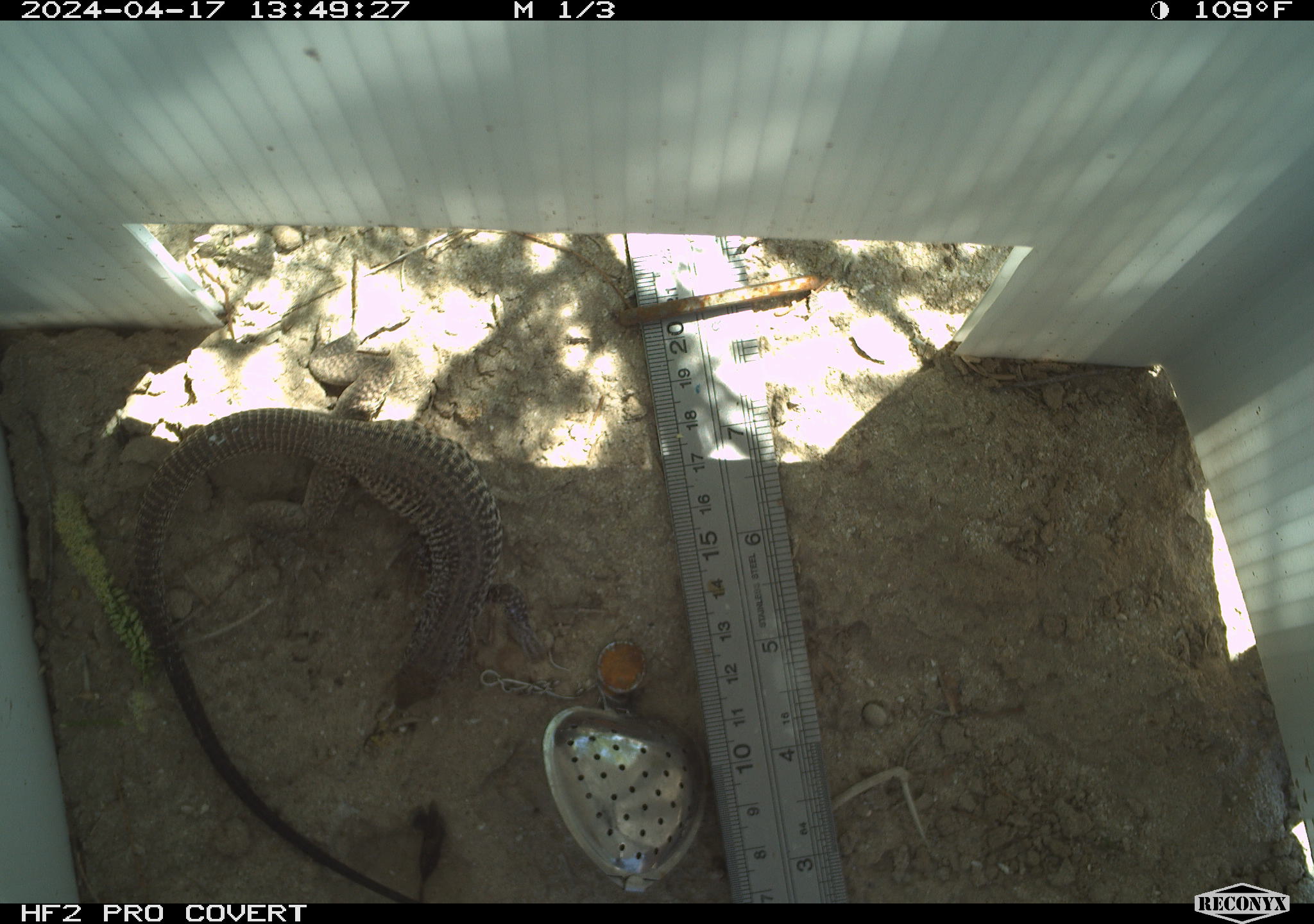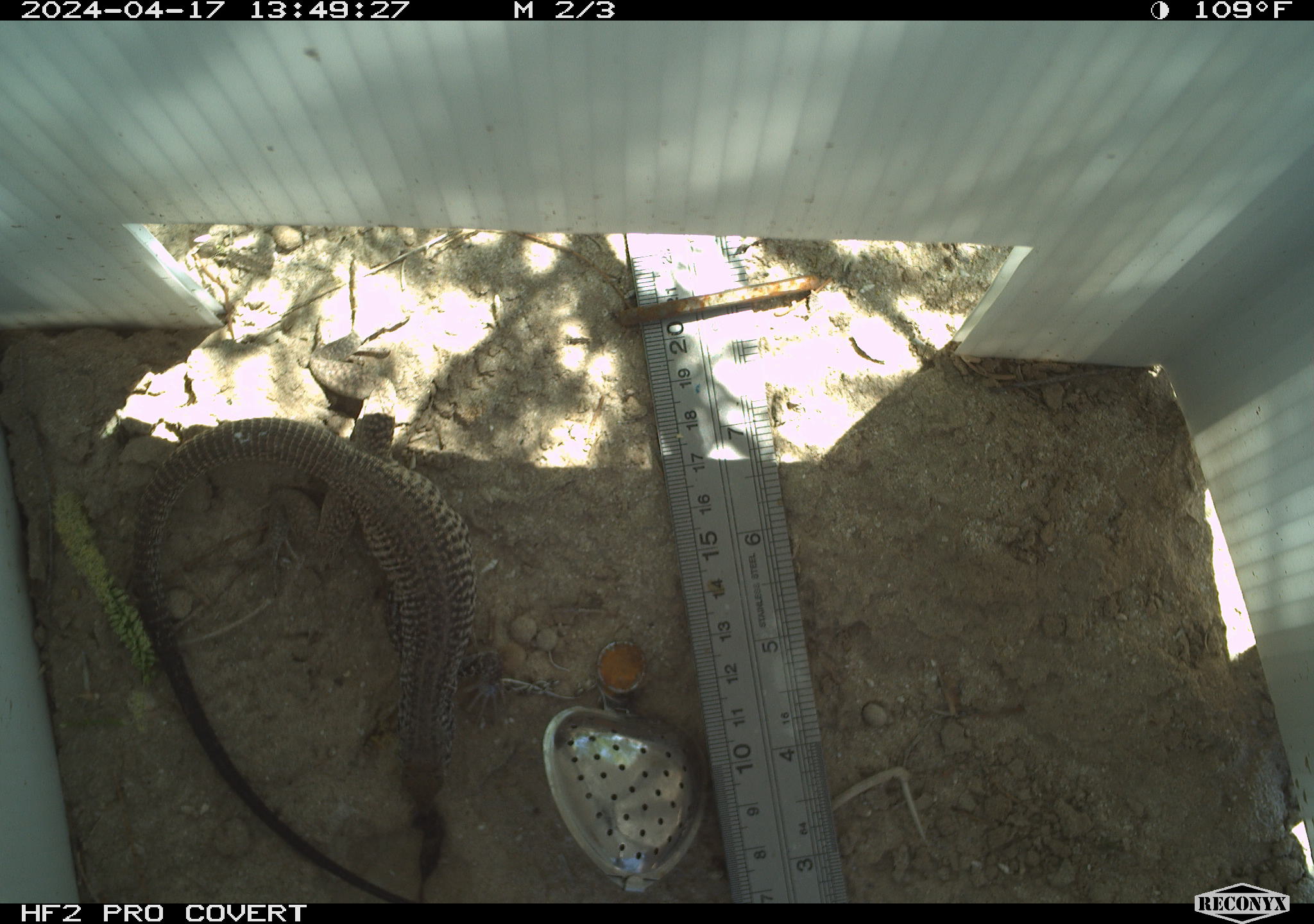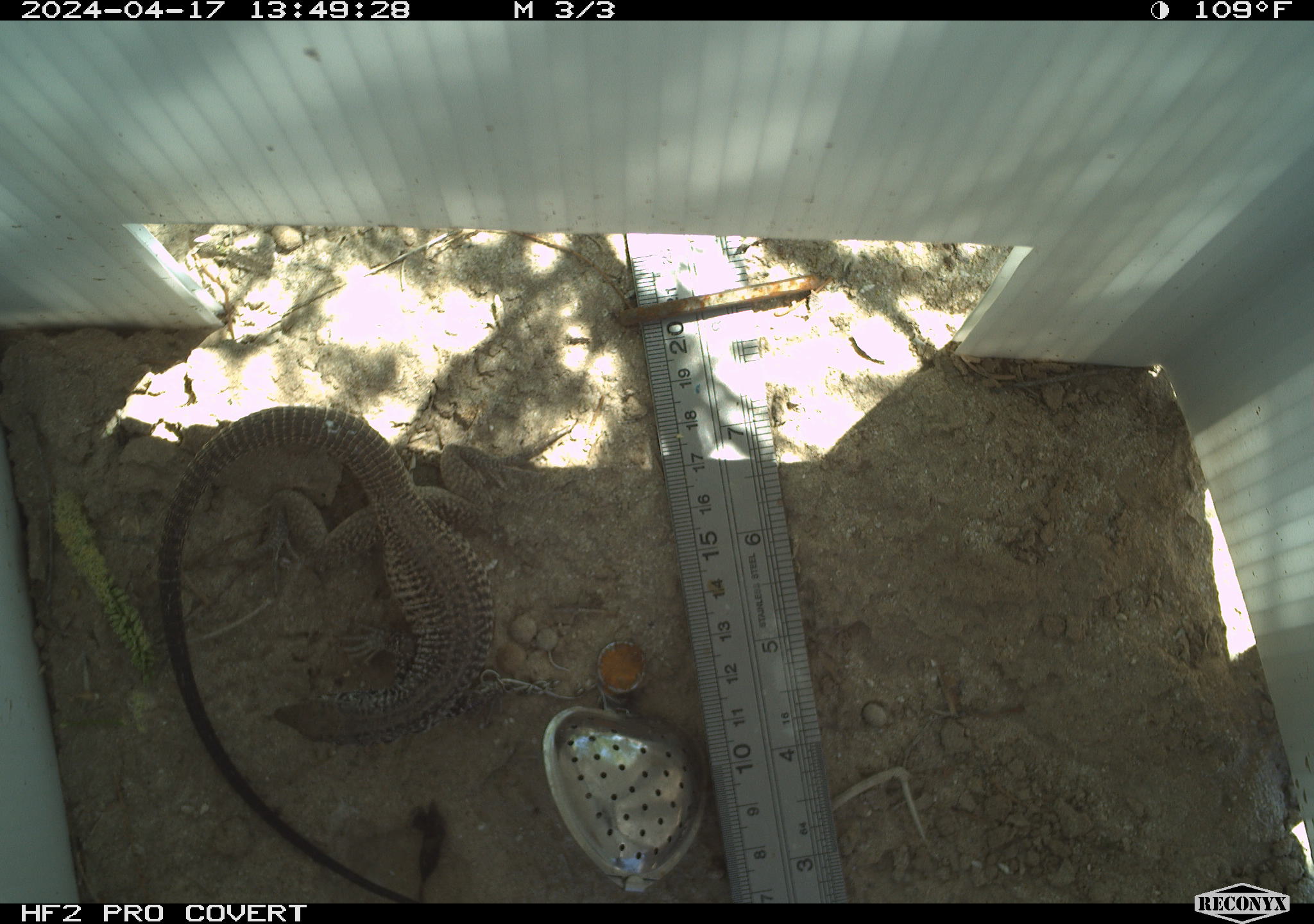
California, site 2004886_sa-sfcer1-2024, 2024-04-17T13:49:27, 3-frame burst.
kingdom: Animalia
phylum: Chordata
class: Reptilia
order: Squamata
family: Teiidae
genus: Aspidoscelis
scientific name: Aspidoscelis tigris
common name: western whiptail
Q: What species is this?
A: Western whiptail (Aspidoscelis tigris).